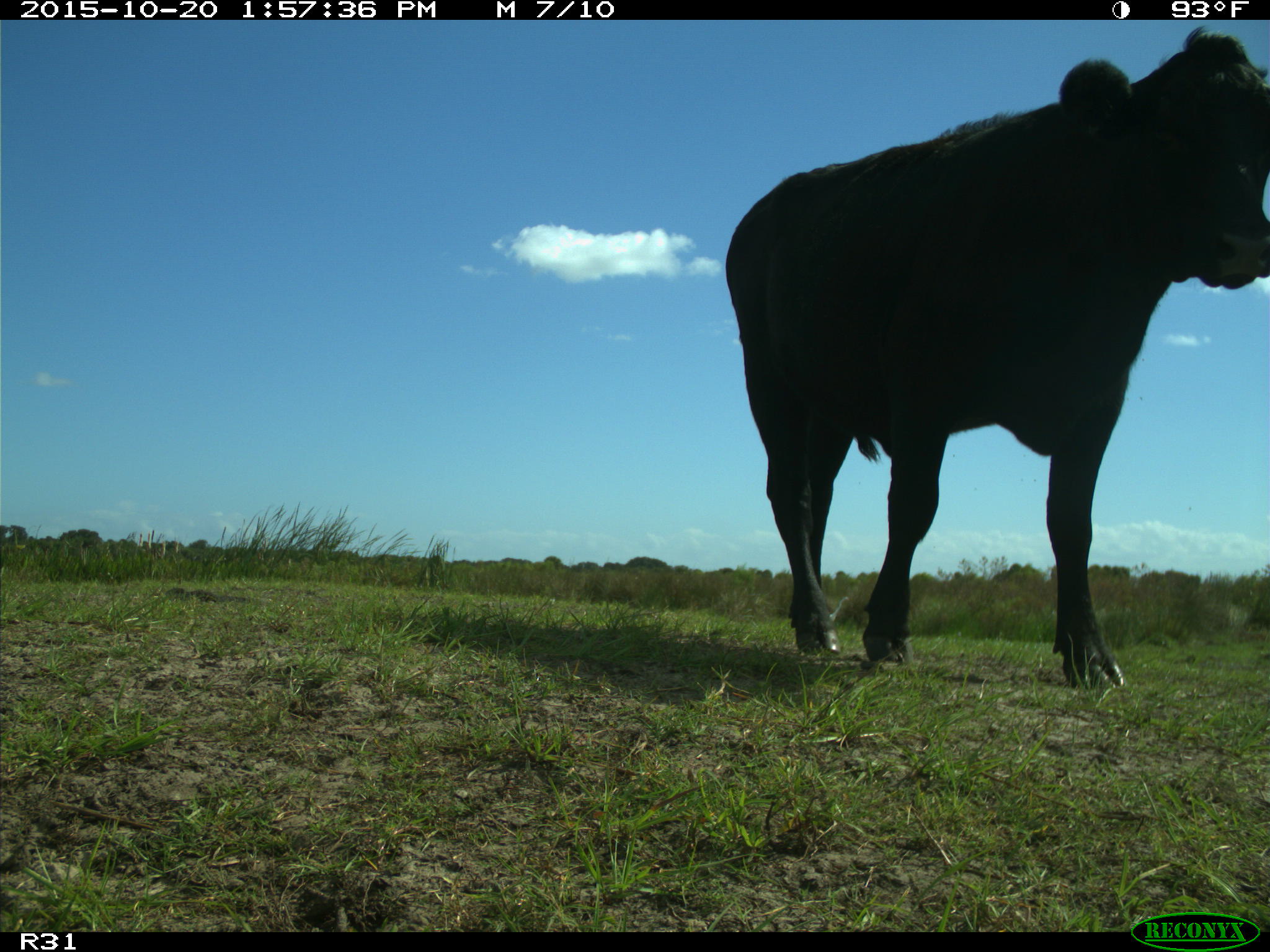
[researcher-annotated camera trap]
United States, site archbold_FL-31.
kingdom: Animalia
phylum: Chordata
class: Mammalia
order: Artiodactyla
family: Bovidae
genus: Bos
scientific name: Bos taurus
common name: domestic cow